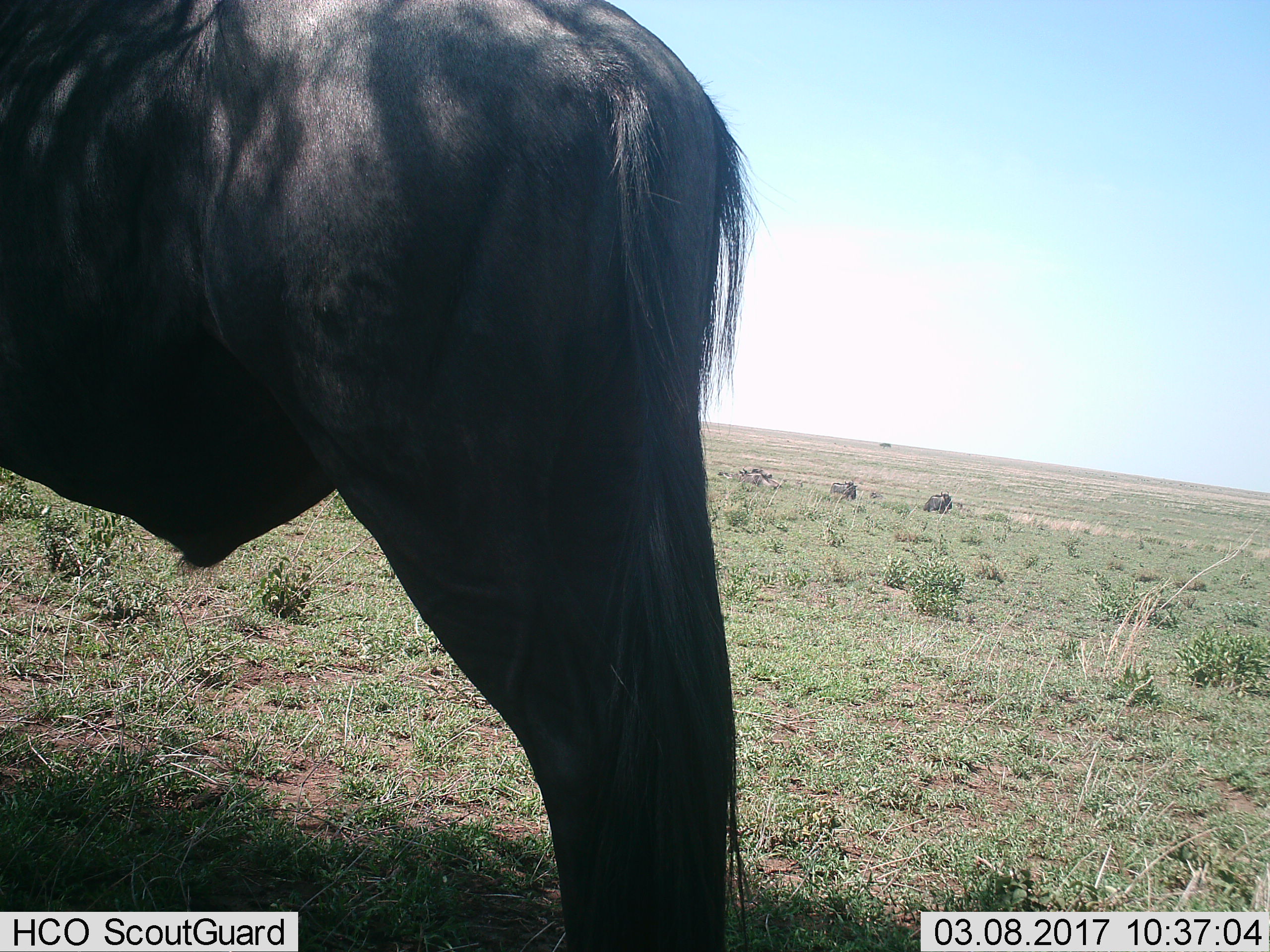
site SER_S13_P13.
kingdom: Animalia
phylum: Chordata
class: Mammalia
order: Artiodactyla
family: Bovidae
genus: Connochaetes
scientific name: Connochaetes taurinus taurinus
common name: blue wildebeest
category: wildebeestblue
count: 3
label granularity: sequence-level